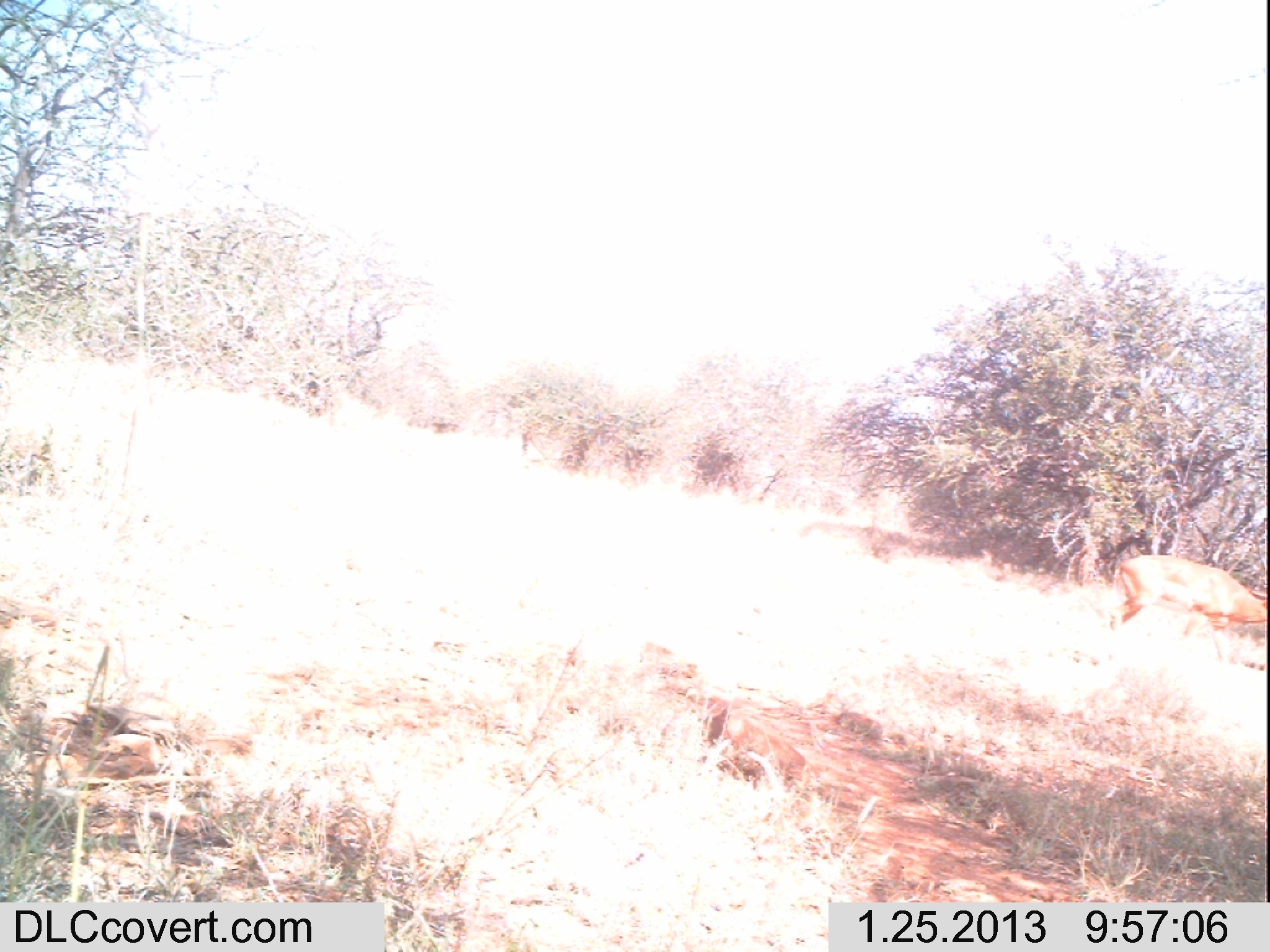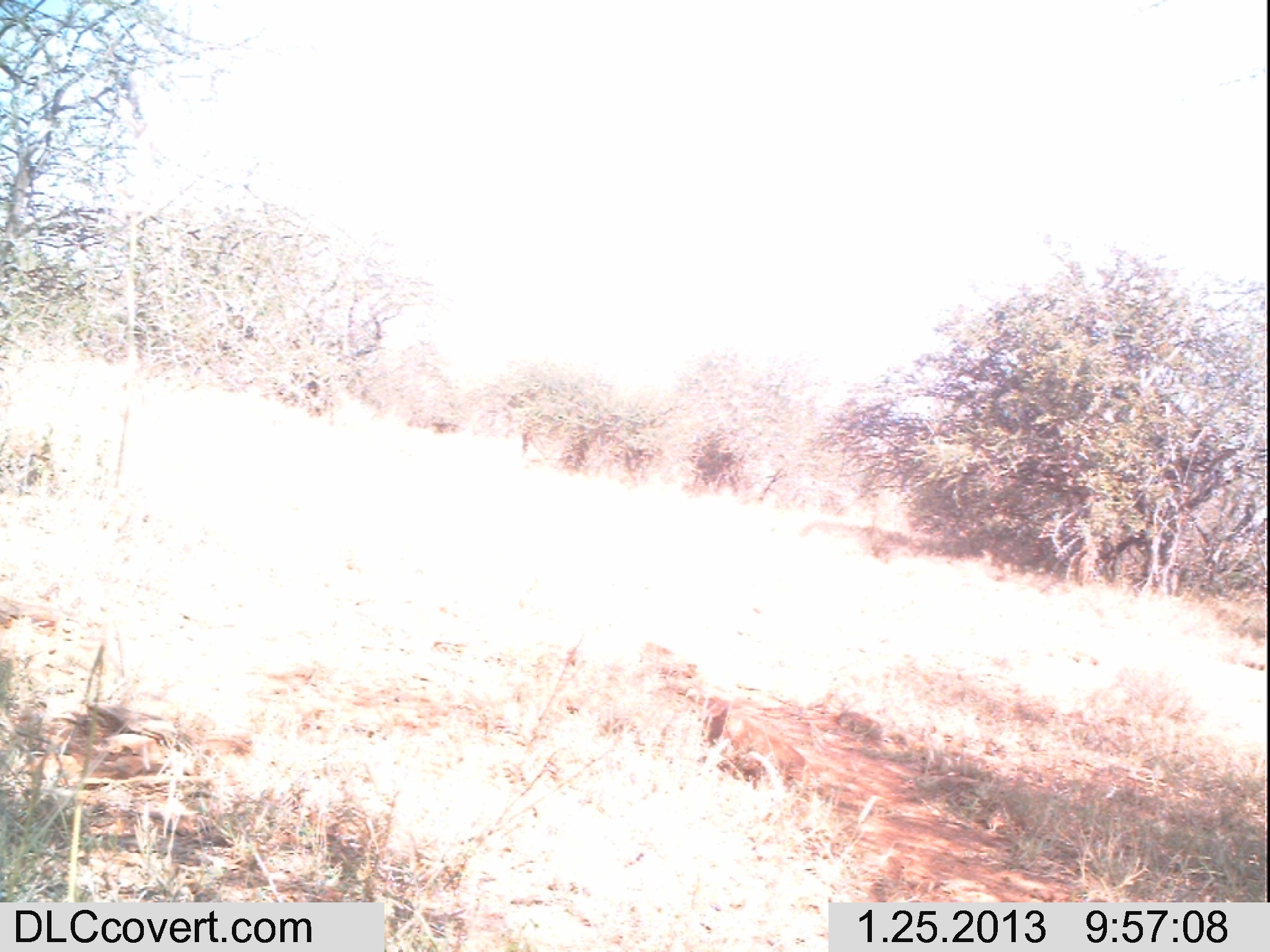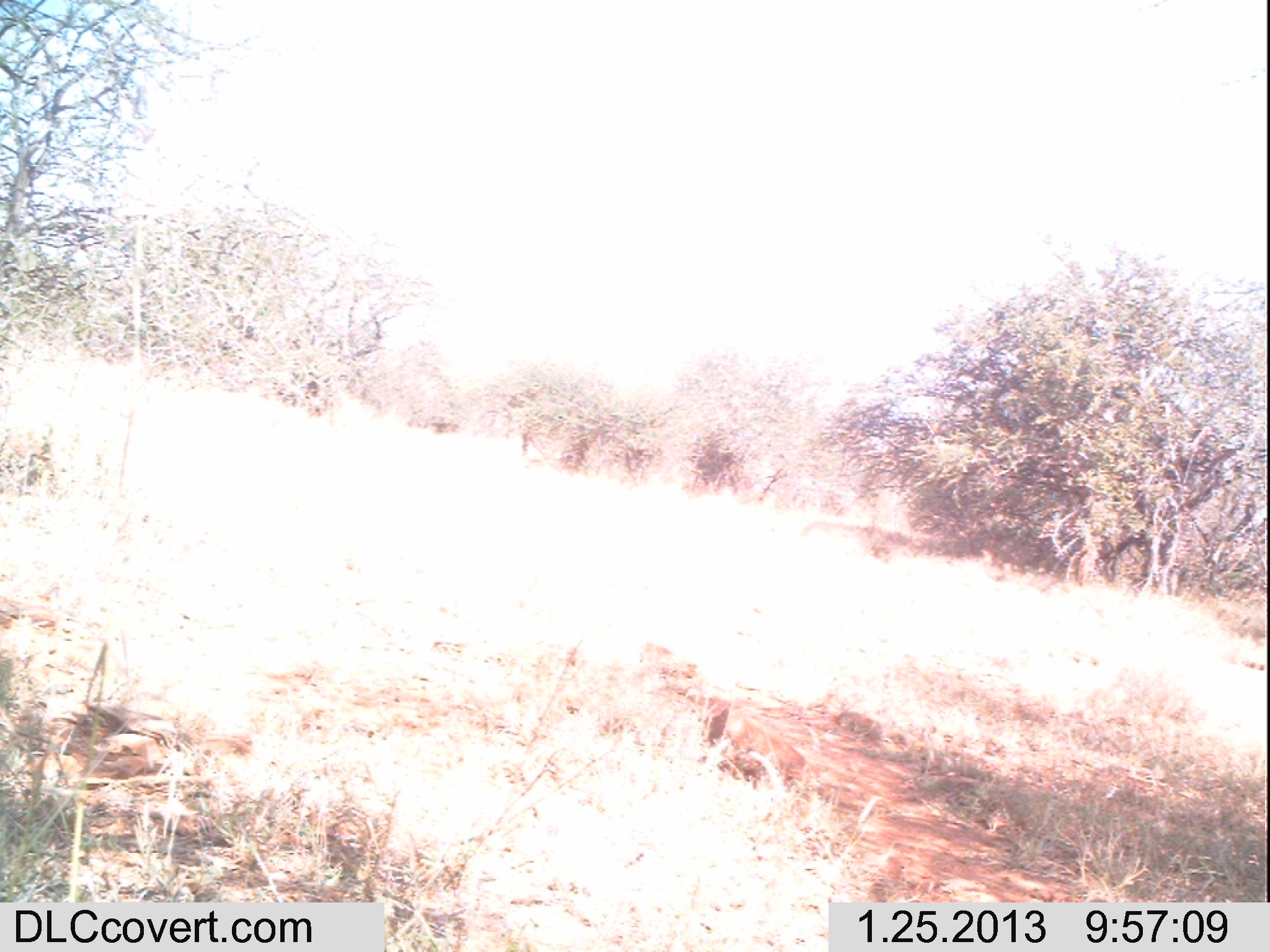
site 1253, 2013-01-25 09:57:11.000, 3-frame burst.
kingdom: Animalia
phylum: Chordata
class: Mammalia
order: Artiodactyla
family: Bovidae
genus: Aepyceros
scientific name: Aepyceros melampus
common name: impala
Aepyceros melampus (impala), count 1.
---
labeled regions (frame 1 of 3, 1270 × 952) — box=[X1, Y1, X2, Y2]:
aepyceros melampus: box=[1104, 553, 1267, 663]